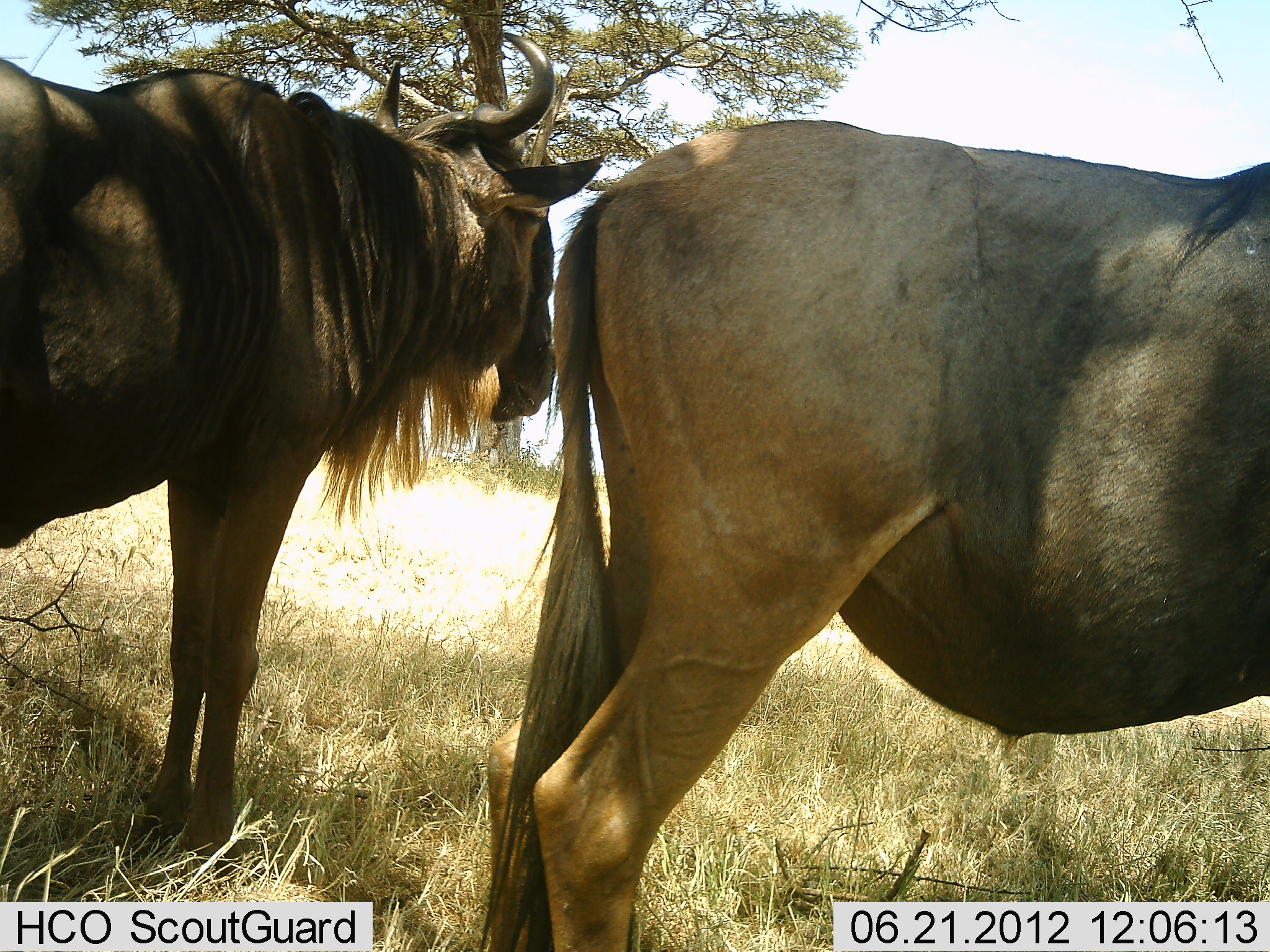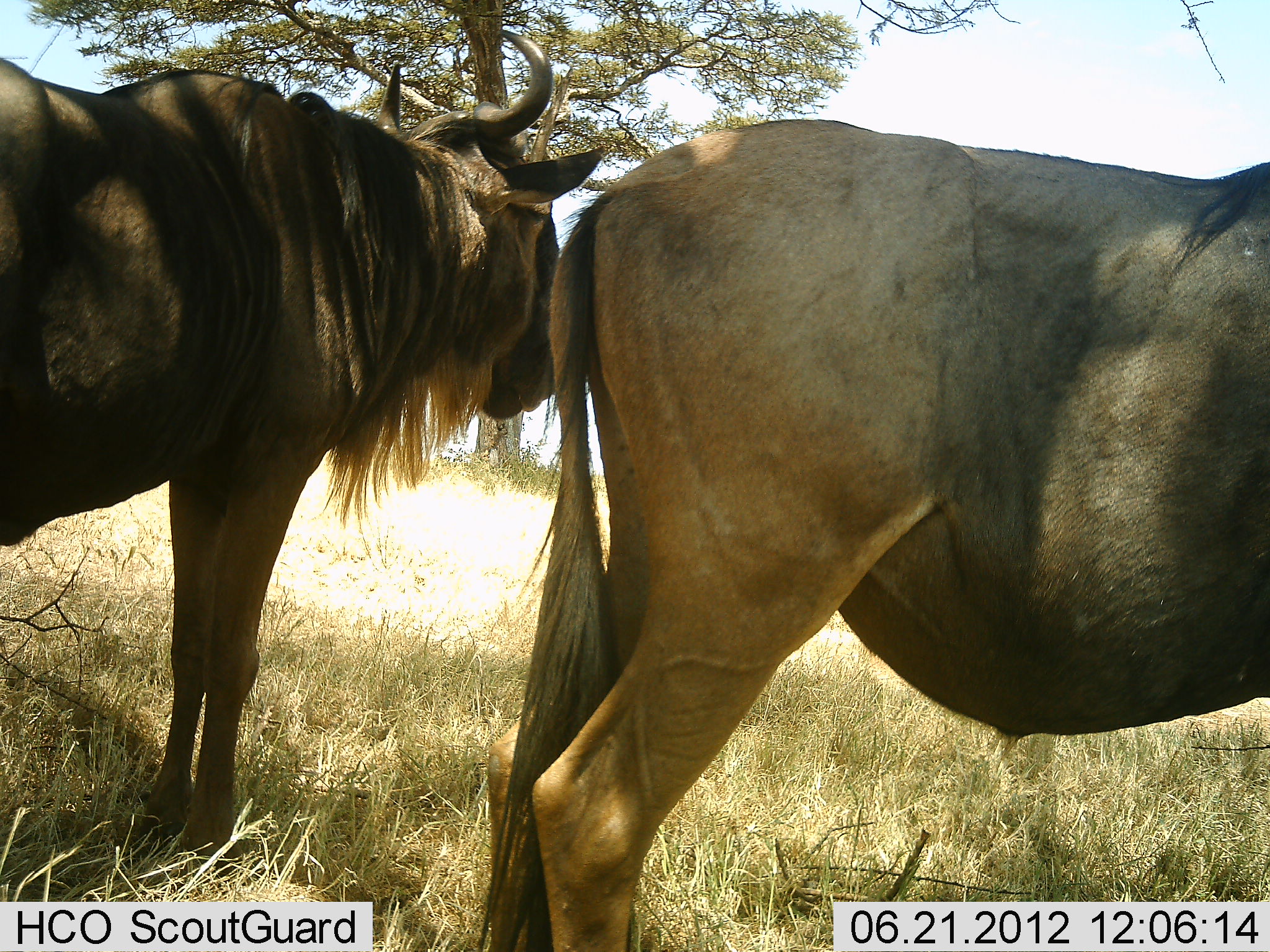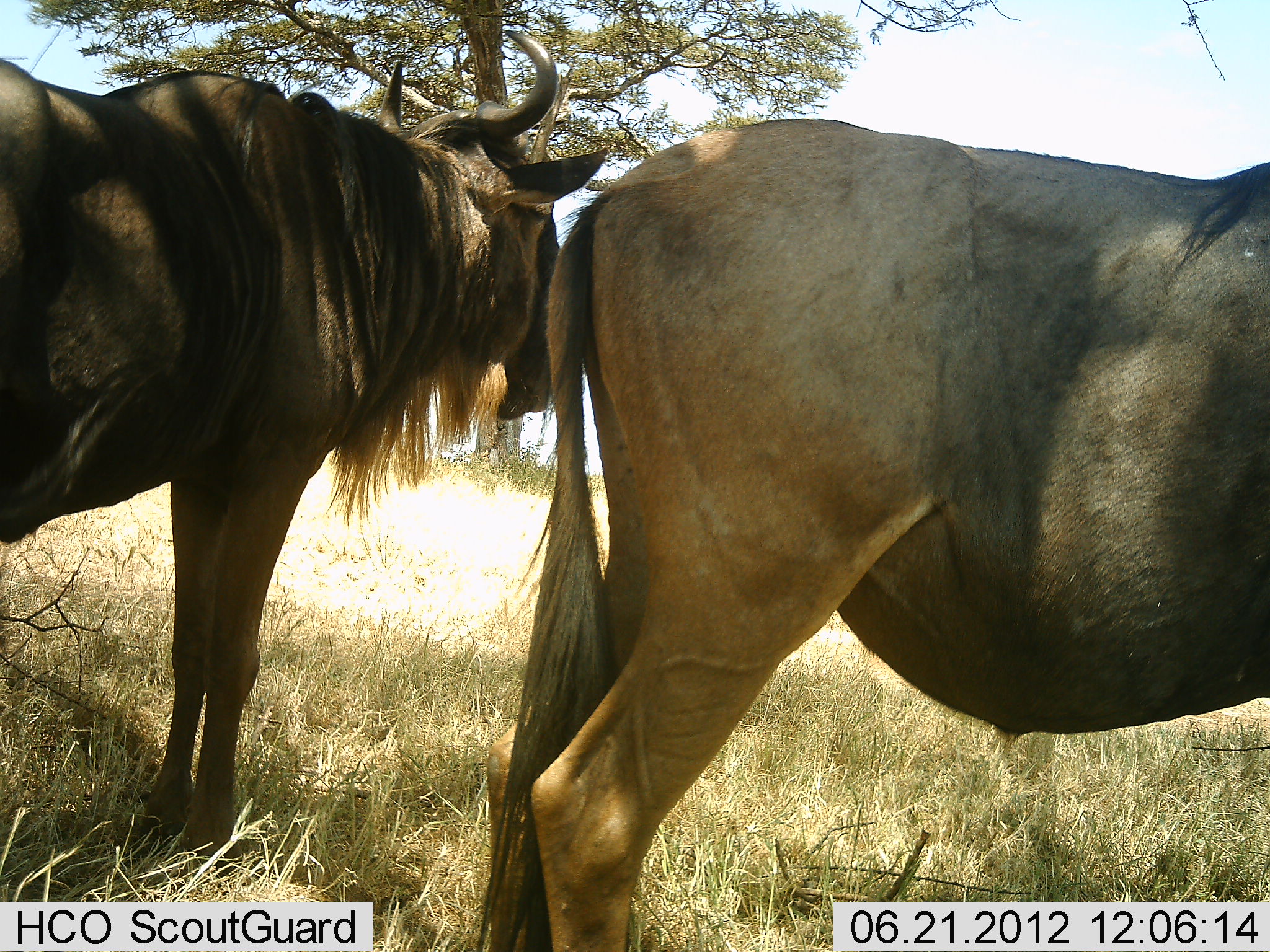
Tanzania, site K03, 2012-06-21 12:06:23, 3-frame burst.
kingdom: Animalia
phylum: Chordata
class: Mammalia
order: Artiodactyla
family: Bovidae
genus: Connochaetes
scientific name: Connochaetes taurinus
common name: blue wildebeest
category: wildebeest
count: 2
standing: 90%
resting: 0%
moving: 0%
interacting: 10%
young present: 0%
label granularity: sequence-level